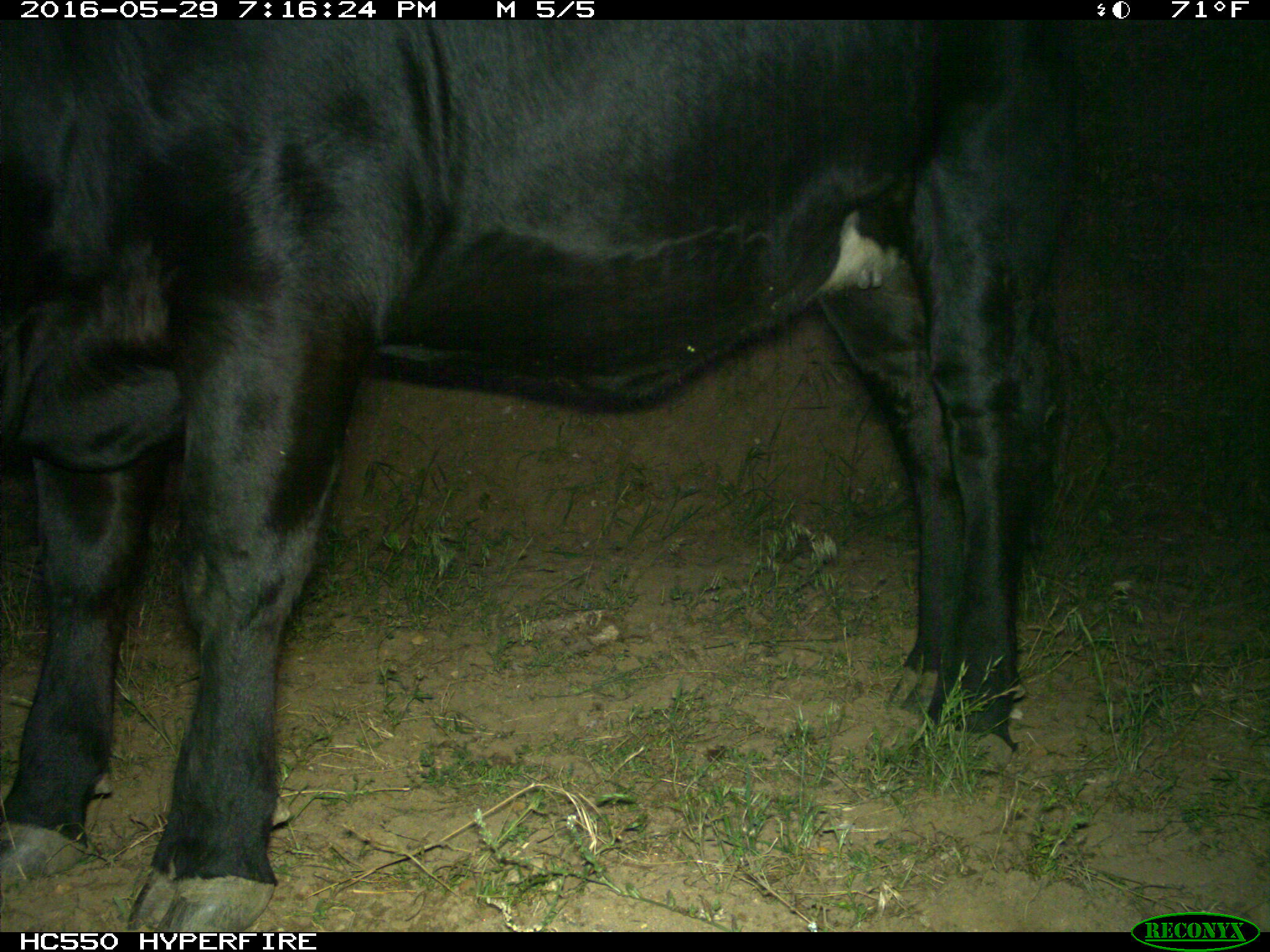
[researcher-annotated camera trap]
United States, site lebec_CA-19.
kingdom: Animalia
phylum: Chordata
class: Mammalia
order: Artiodactyla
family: Bovidae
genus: Bos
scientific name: Bos taurus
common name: domestic cow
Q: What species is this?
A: Bos taurus (domestic cow).